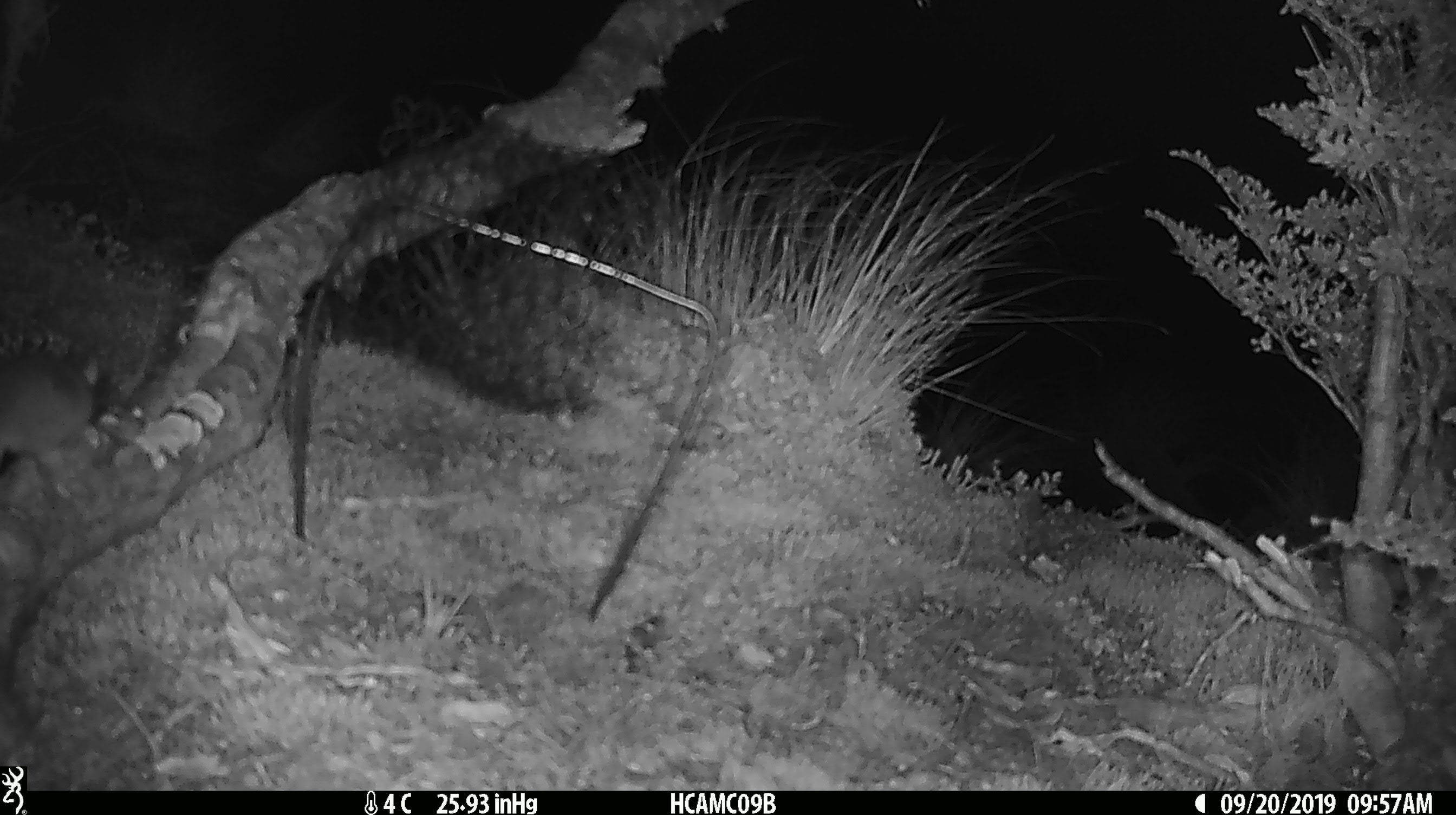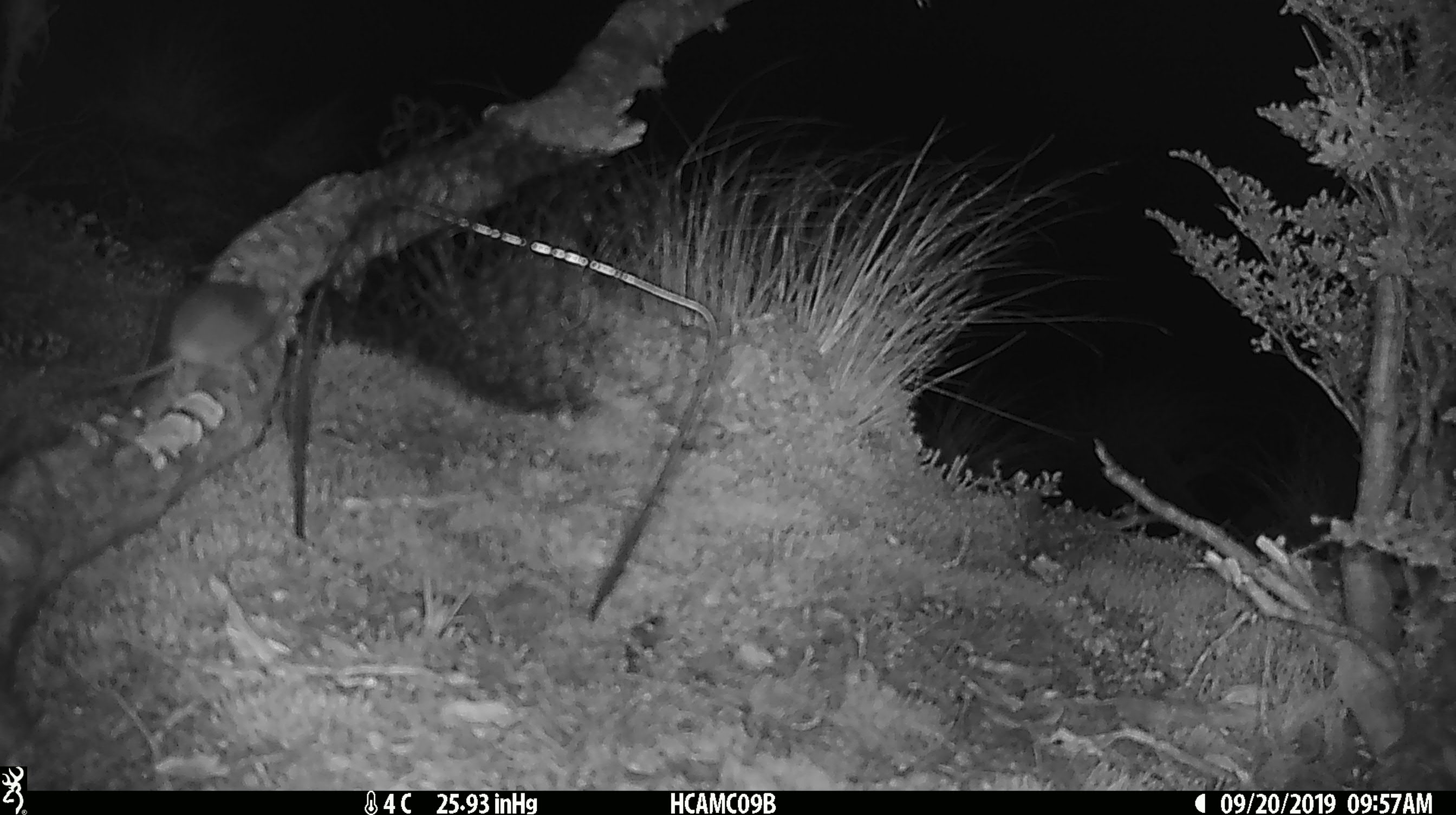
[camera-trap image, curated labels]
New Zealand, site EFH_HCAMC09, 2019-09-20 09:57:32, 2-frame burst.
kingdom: Animalia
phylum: Chordata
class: Mammalia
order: Rodentia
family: Muridae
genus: Mus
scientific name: Mus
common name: mouse